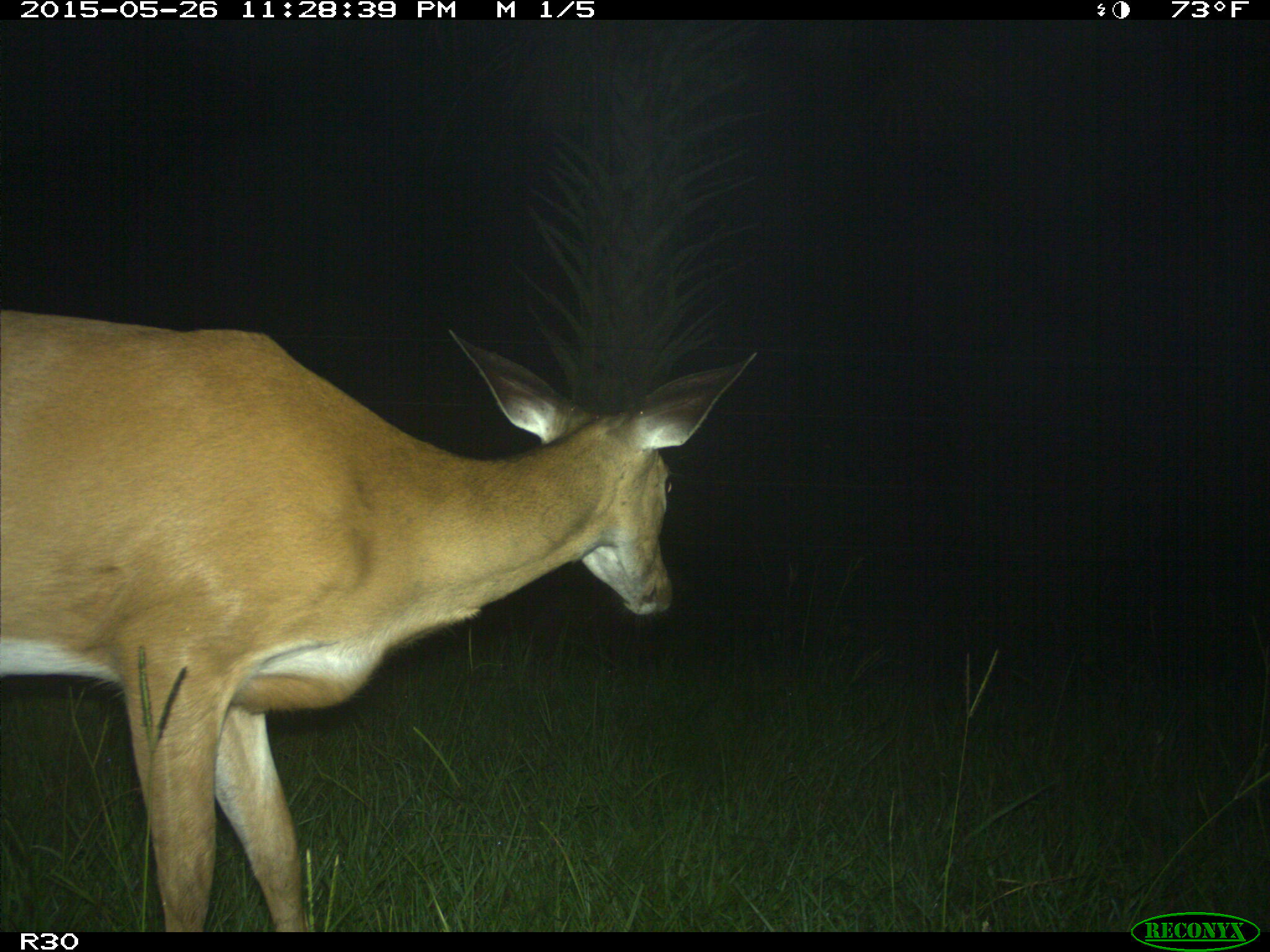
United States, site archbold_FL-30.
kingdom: Animalia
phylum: Chordata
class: Mammalia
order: Artiodactyla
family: Cervidae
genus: Odocoileus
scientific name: Odocoileus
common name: deer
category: unidentified deer